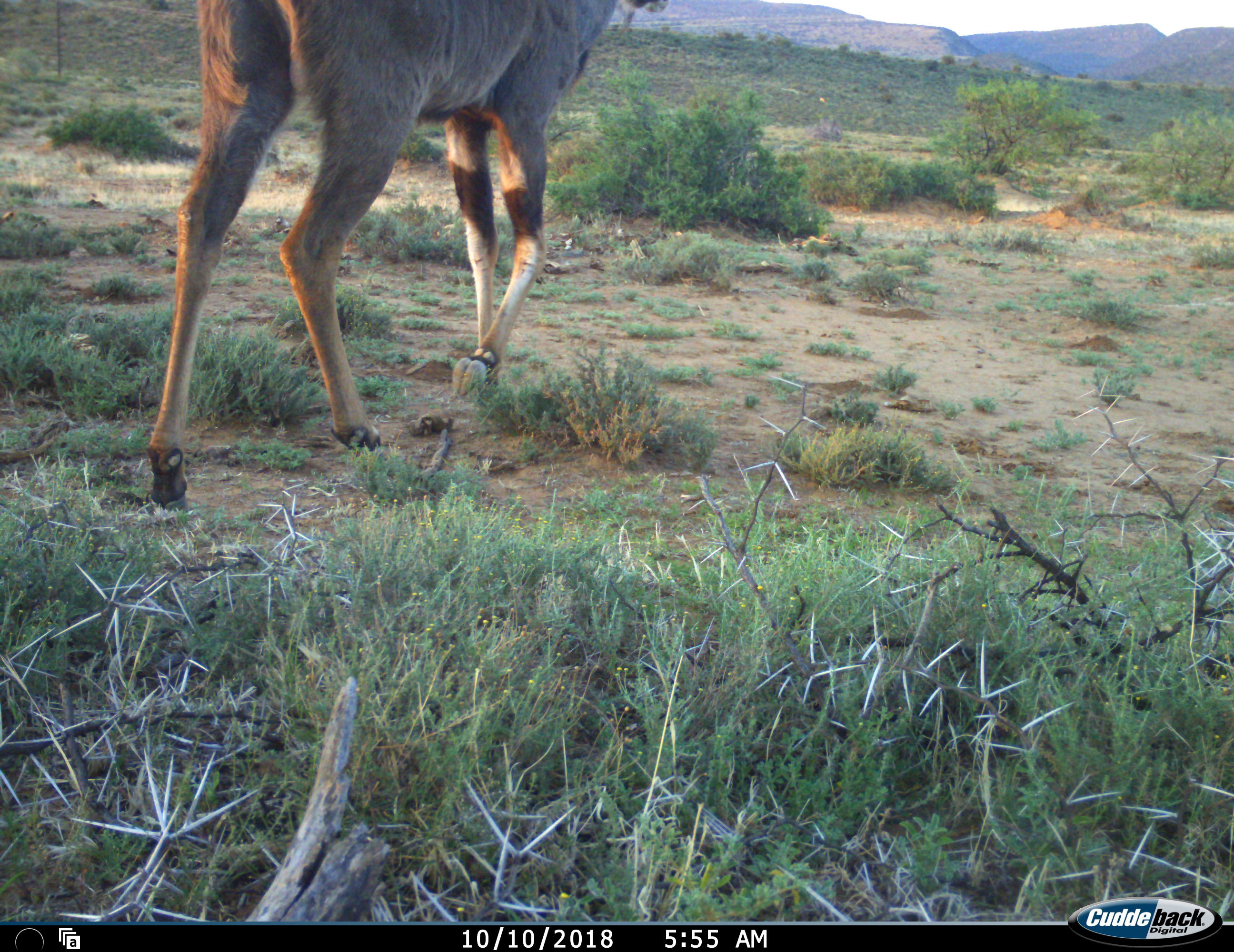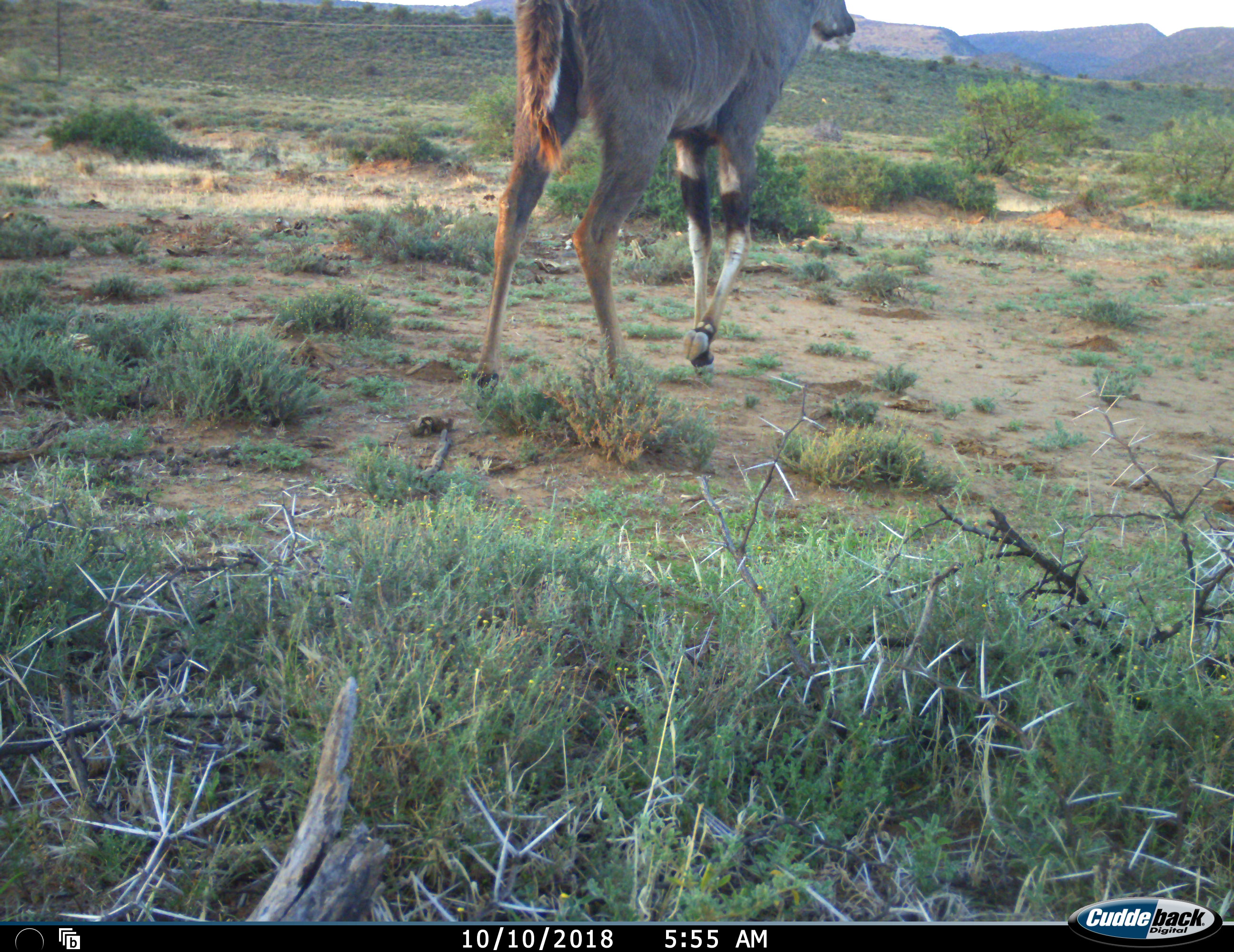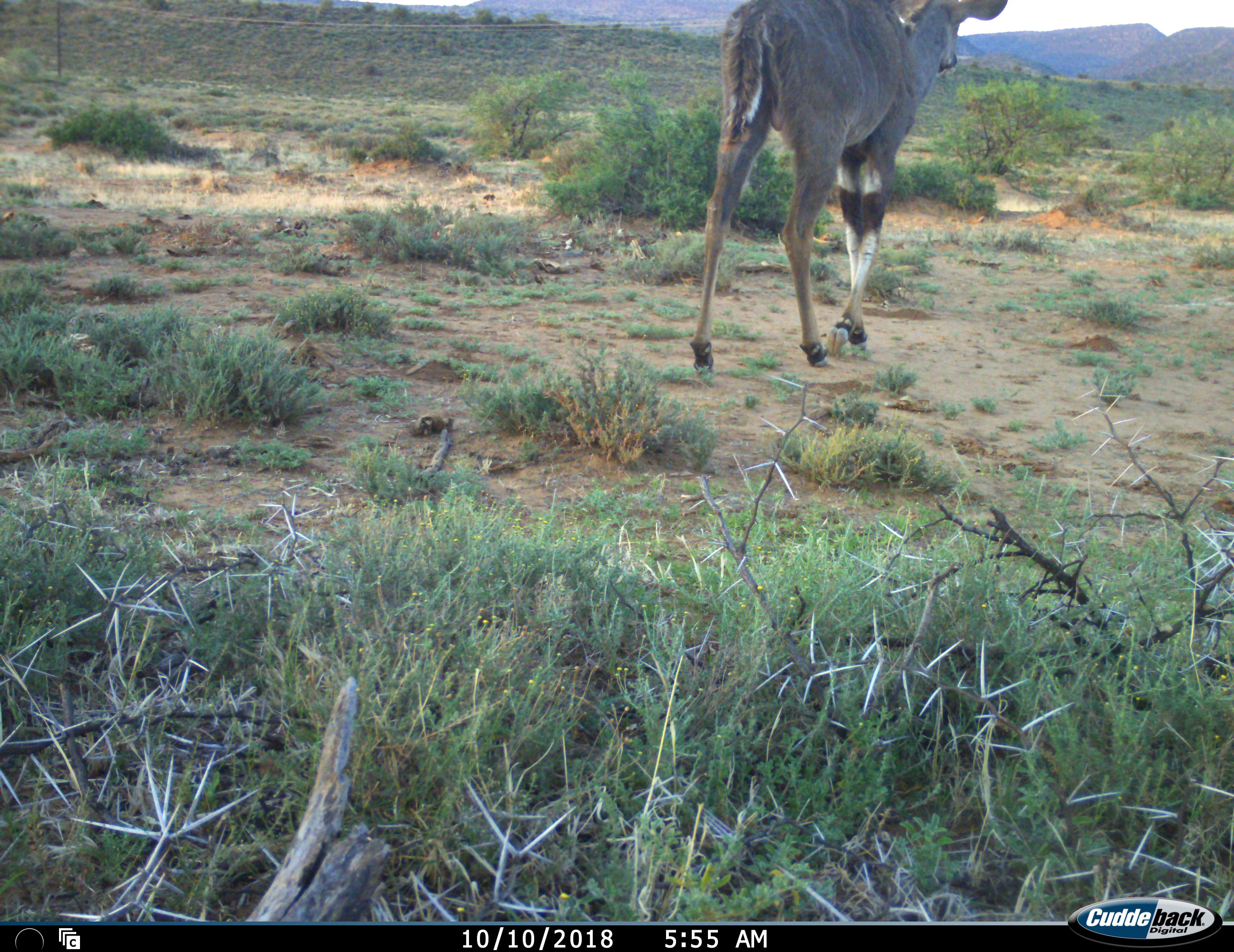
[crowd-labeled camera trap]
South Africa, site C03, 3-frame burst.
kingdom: Animalia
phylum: Chordata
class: Mammalia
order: Artiodactyla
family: Bovidae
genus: Tragelaphus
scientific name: Tragelaphus strepsiceros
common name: greater kudu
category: kudu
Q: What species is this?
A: Kudu (greater kudu) (Tragelaphus strepsiceros).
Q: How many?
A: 1.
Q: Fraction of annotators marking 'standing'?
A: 0%.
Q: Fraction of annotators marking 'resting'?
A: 0%.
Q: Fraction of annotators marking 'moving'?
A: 100%.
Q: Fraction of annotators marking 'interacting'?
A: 0%.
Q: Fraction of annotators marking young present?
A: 0%.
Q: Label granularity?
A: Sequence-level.